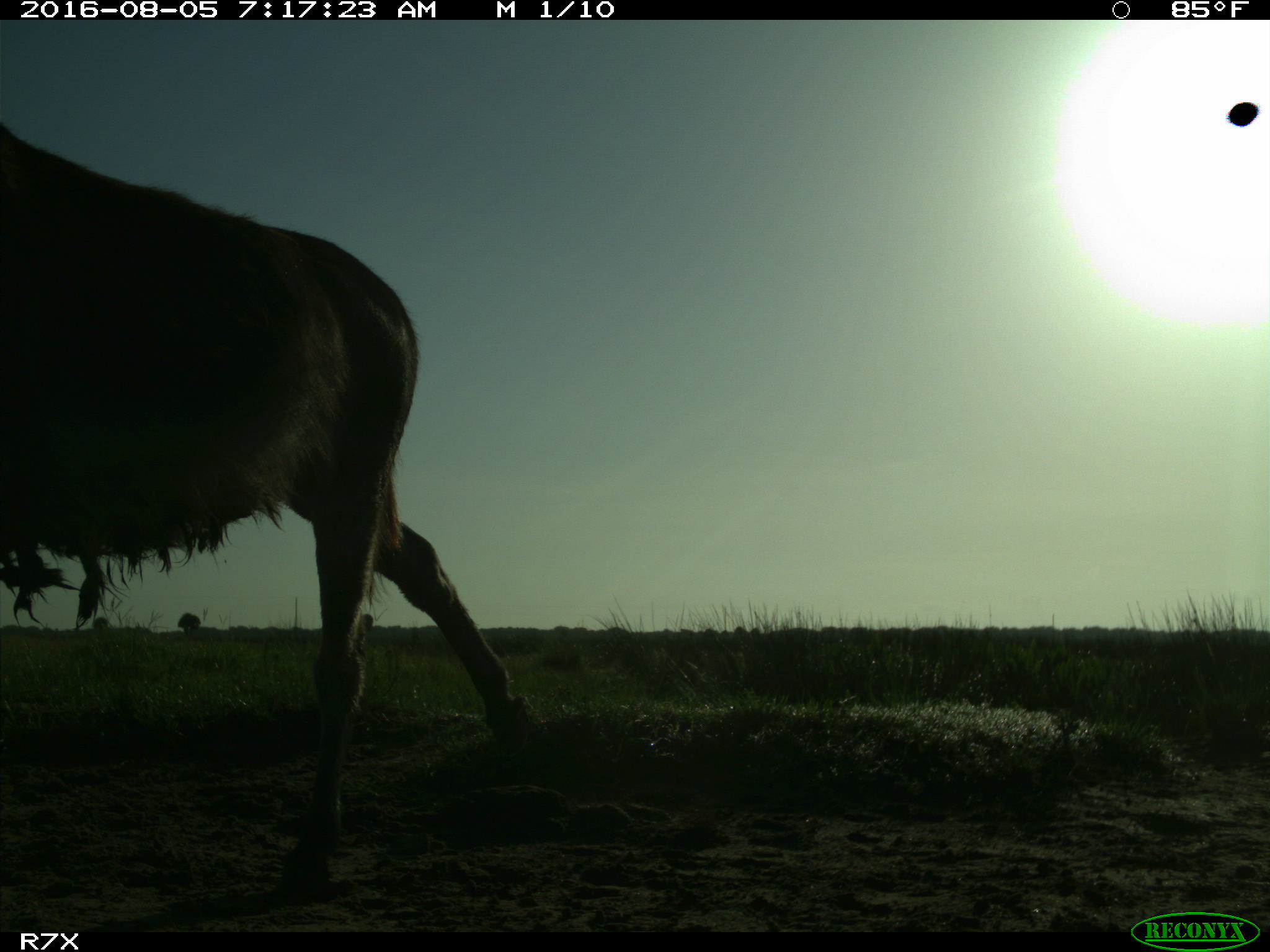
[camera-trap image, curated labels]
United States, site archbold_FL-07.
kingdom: Animalia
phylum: Chordata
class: Mammalia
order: Perissodactyla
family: Equidae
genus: Equus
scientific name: Equus africanus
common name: african wild ass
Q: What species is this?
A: Equus africanus (african wild ass).